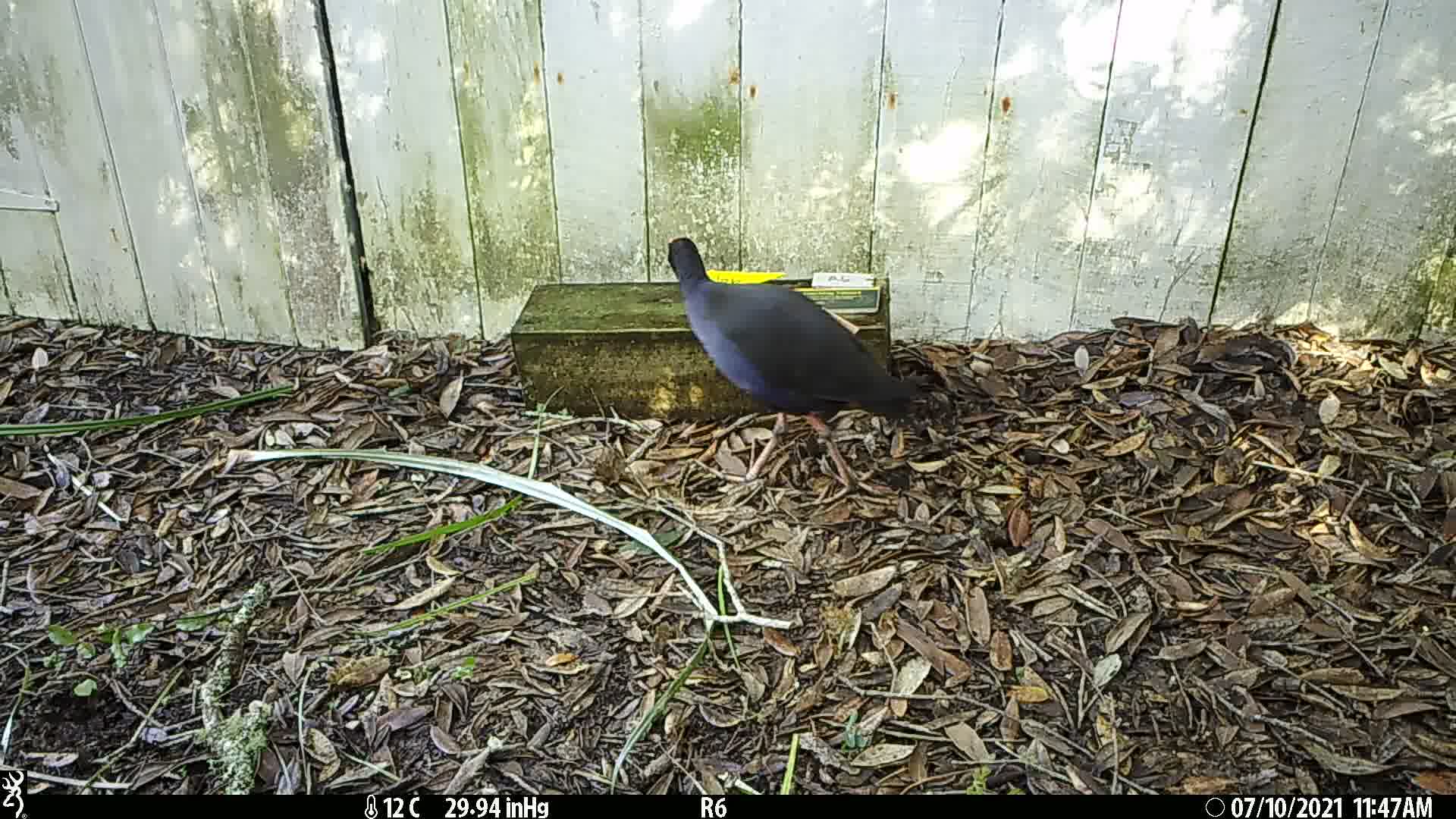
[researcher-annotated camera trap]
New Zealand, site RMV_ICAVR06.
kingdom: Animalia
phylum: Chordata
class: Aves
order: Gruiformes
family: Rallidae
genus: Porphyrio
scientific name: Porphyrio melanotus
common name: australasian swamphen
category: pukeko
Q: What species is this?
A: Pukeko (australasian swamphen) (Porphyrio melanotus).